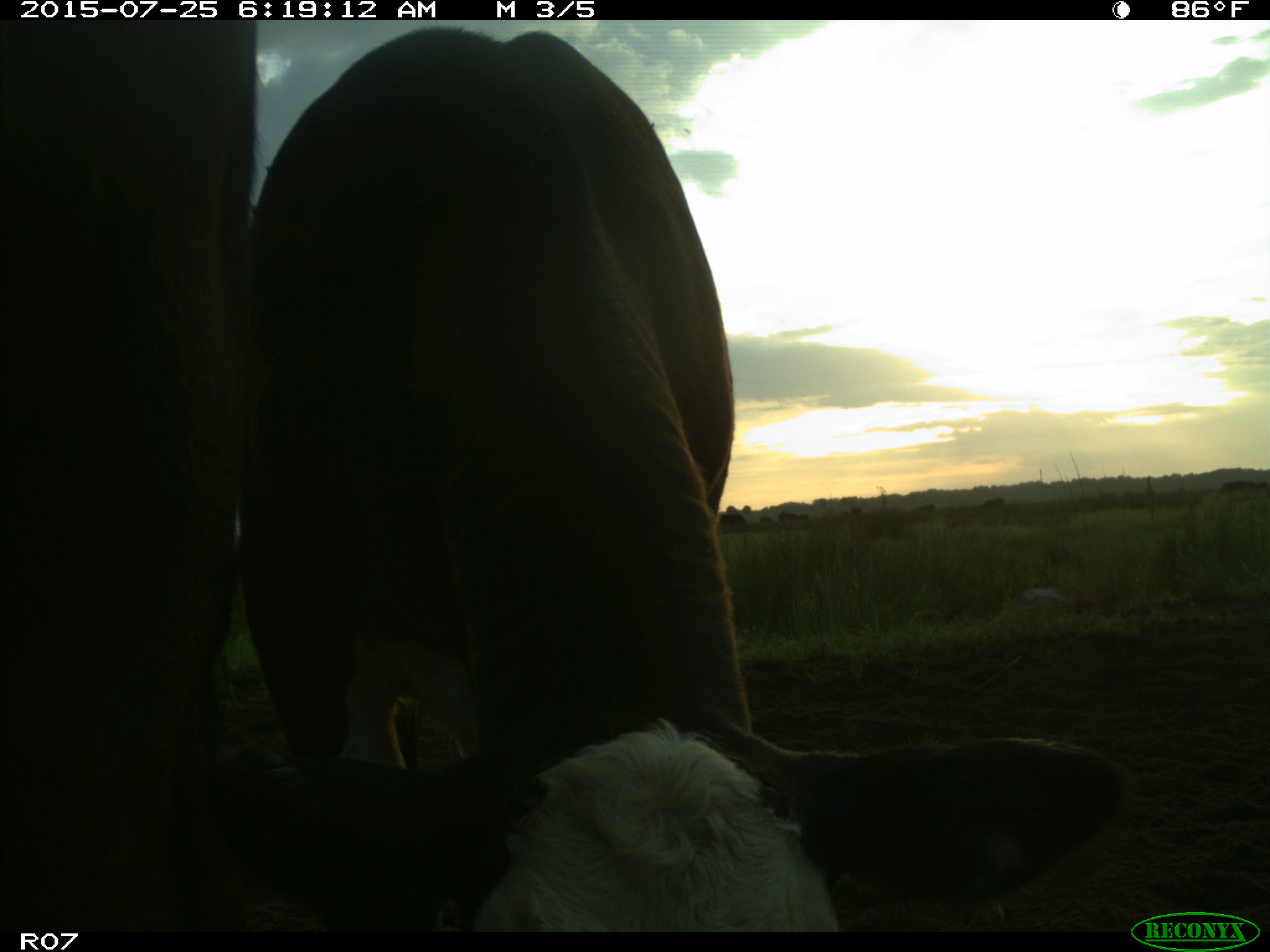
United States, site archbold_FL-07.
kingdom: Animalia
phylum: Chordata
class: Mammalia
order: Artiodactyla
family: Bovidae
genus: Bos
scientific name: Bos taurus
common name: domestic cow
Bos taurus (domestic cow).